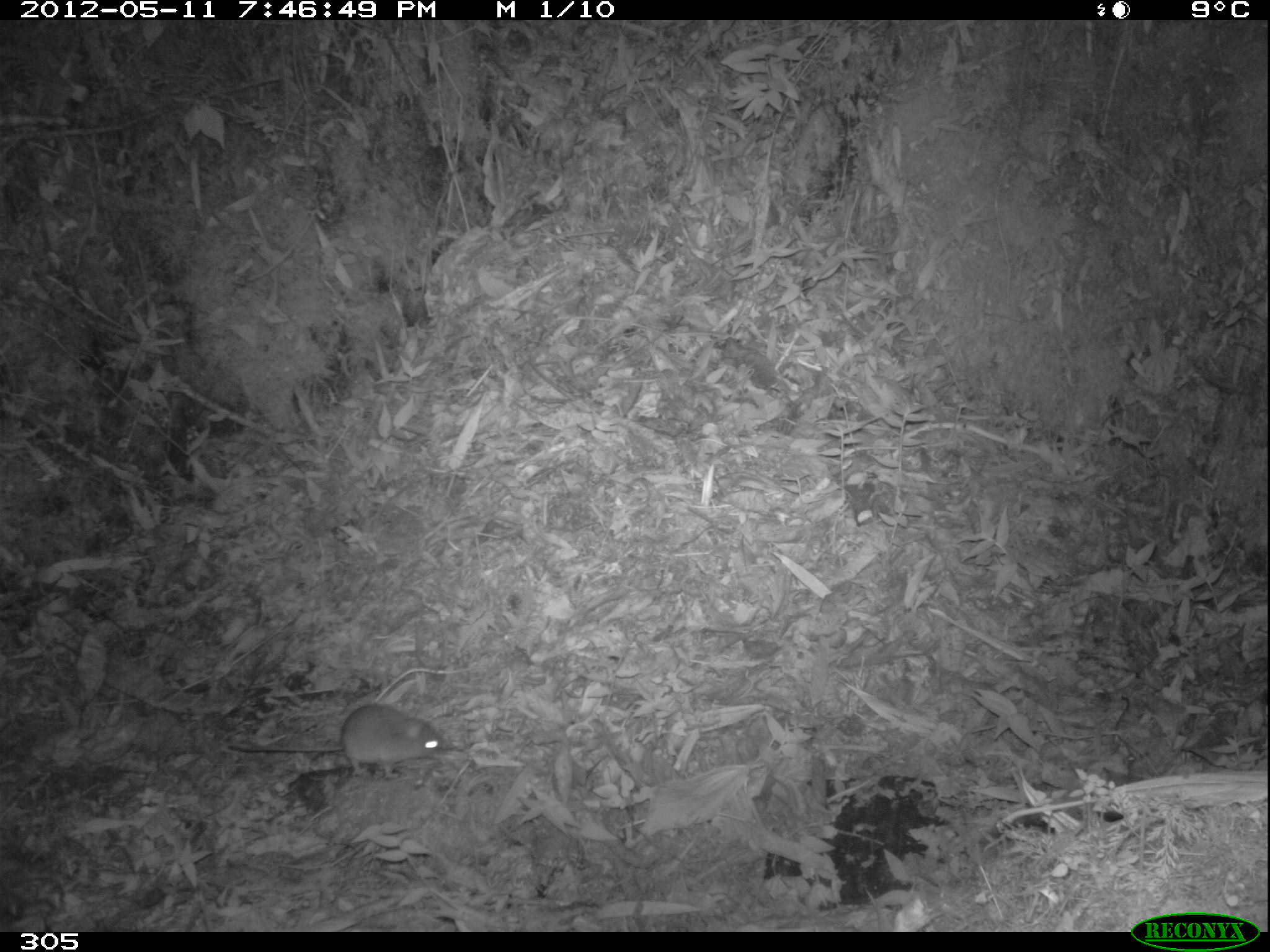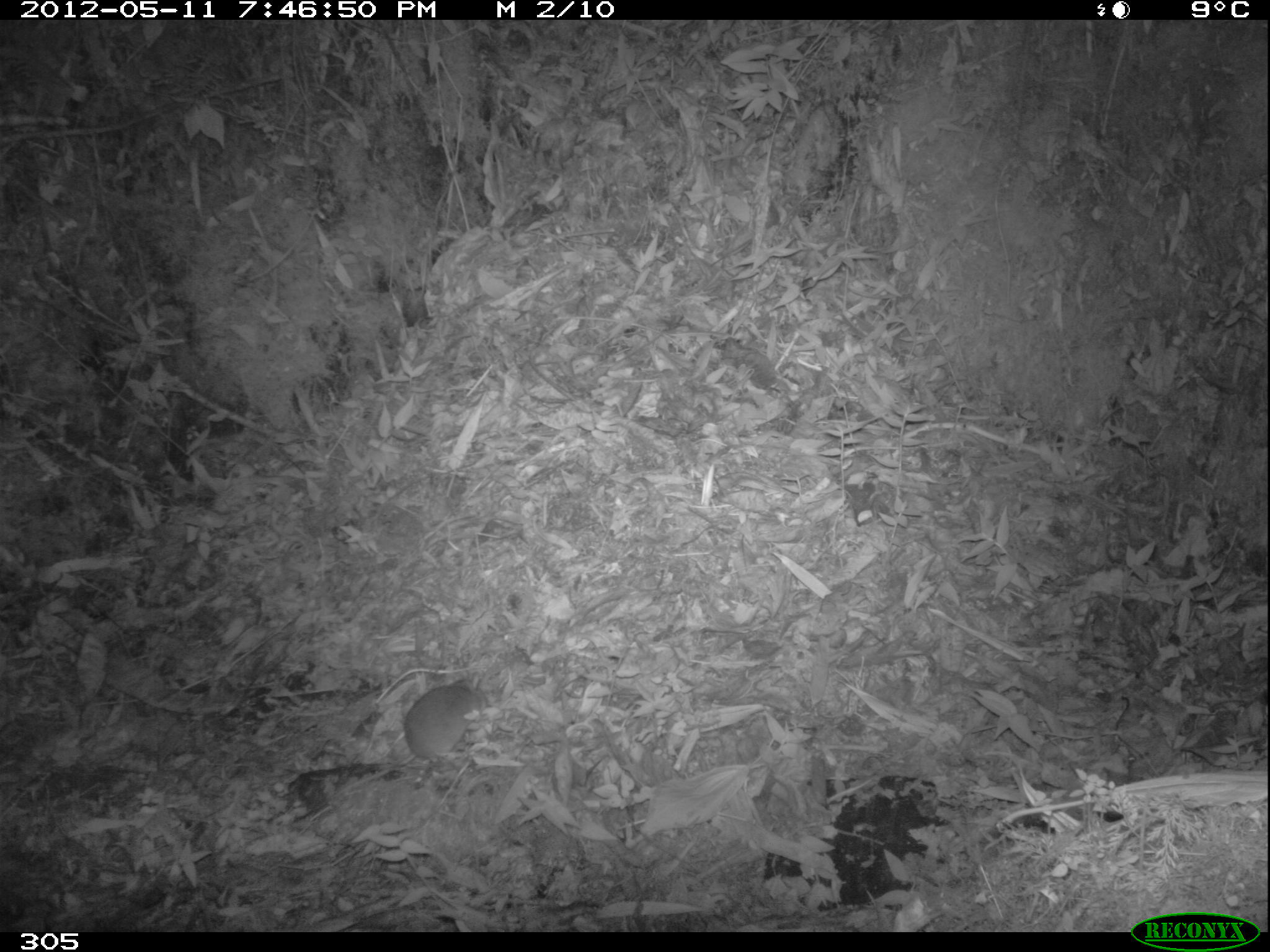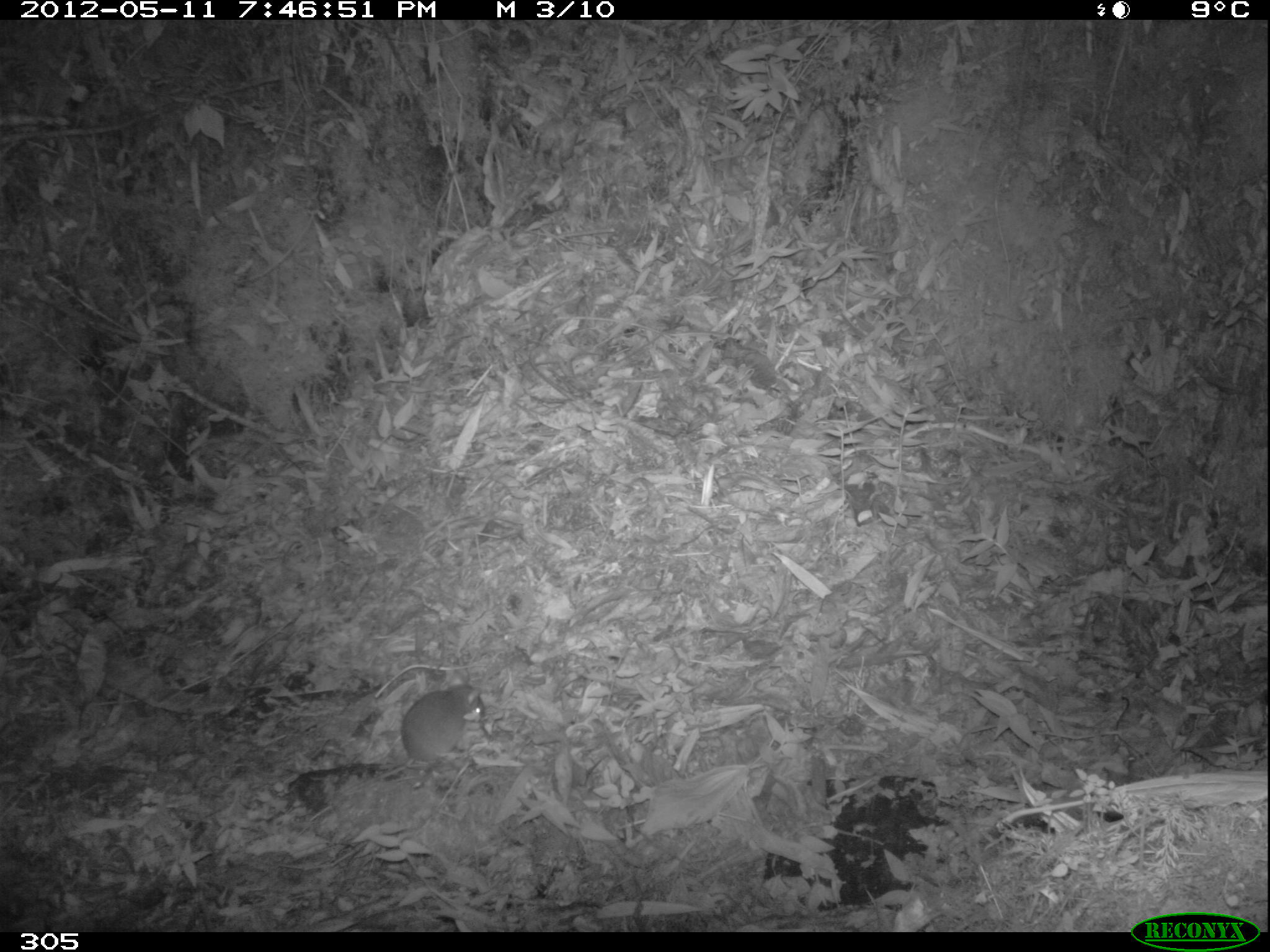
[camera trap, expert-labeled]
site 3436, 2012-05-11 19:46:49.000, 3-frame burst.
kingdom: Animalia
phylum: Chordata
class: Mammalia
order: Rodentia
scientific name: Rodentia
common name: rodents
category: unknown rodent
Unknown rodent (rodents) (Rodentia).